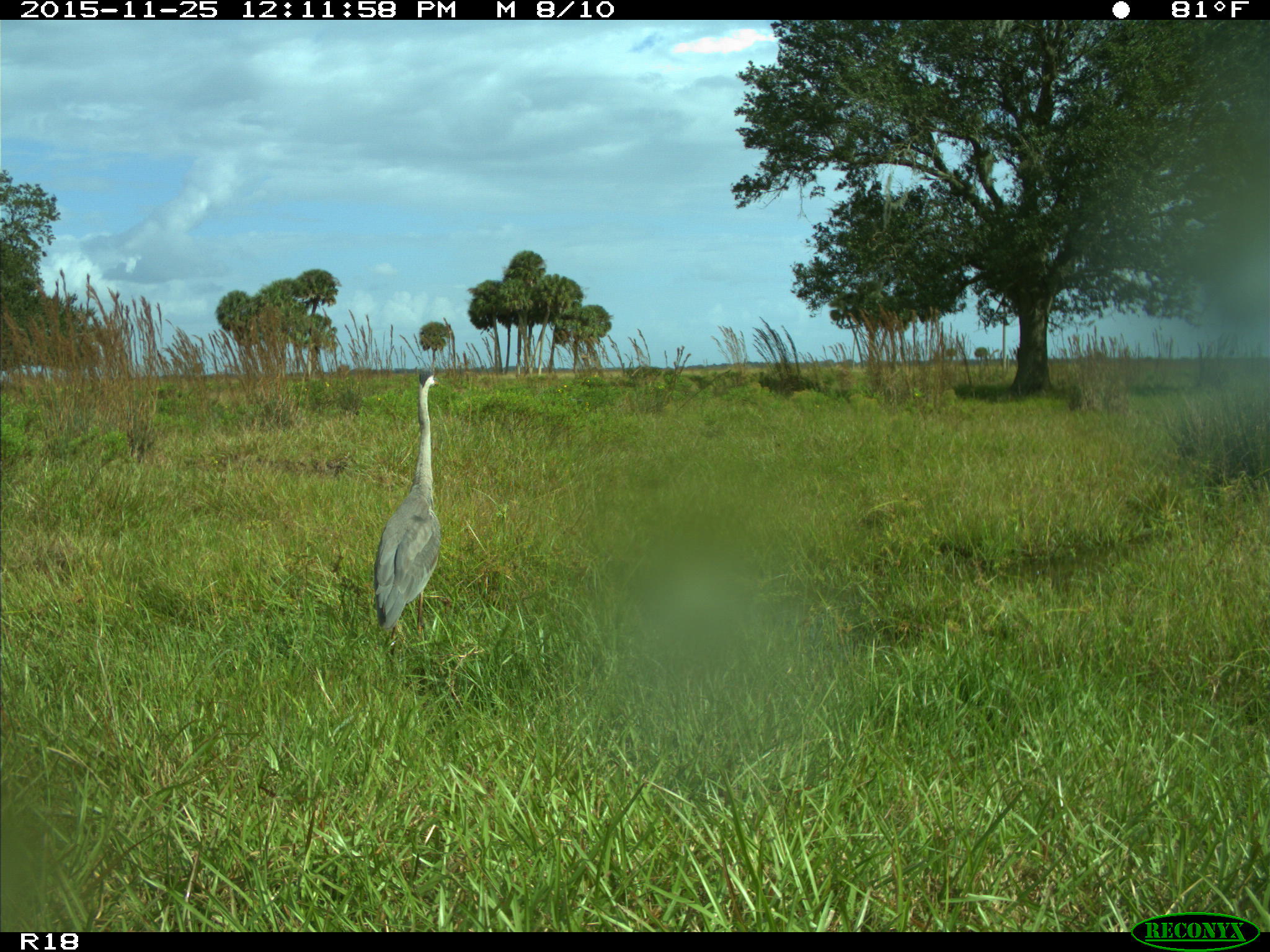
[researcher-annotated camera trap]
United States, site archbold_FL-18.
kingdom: Animalia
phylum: Chordata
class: Aves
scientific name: Aves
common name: birds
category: unidentified bird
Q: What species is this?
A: Unidentified bird (birds) (Aves).